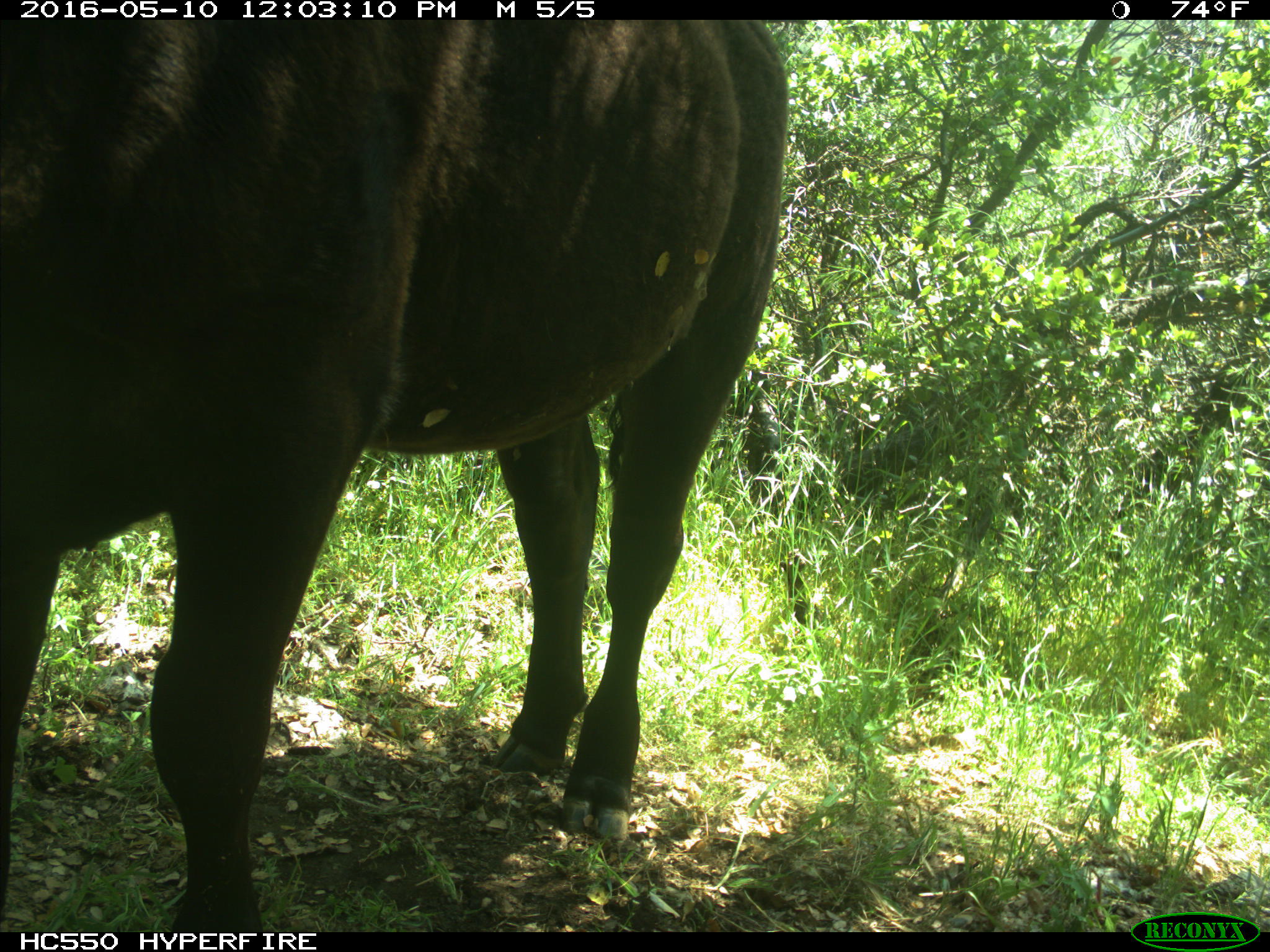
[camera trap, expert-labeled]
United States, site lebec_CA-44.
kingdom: Animalia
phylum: Chordata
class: Mammalia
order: Artiodactyla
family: Bovidae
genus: Bos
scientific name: Bos taurus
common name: domestic cow